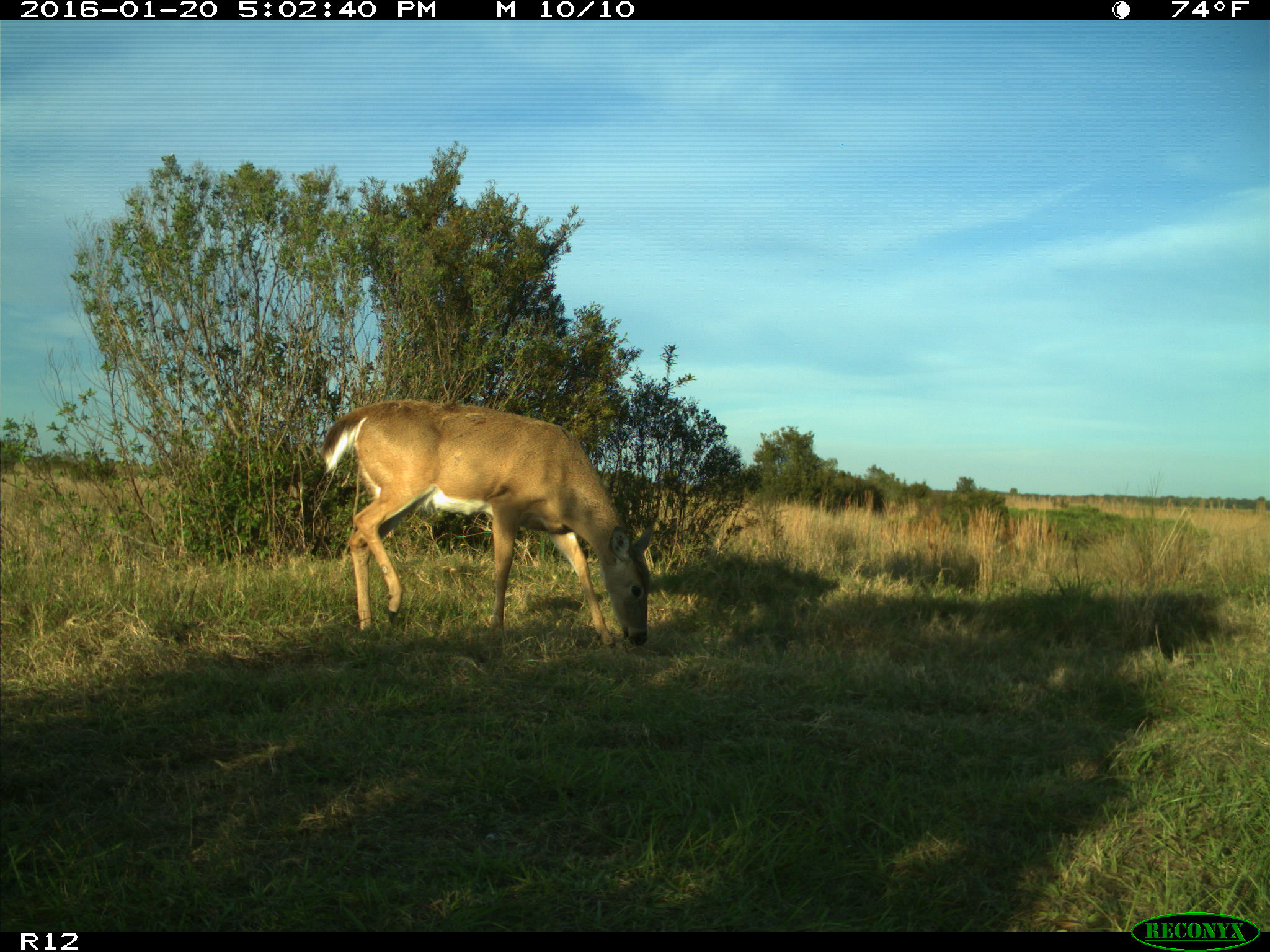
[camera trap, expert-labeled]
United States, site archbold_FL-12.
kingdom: Animalia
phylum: Chordata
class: Mammalia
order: Artiodactyla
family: Cervidae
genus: Odocoileus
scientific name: Odocoileus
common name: deer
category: unidentified deer